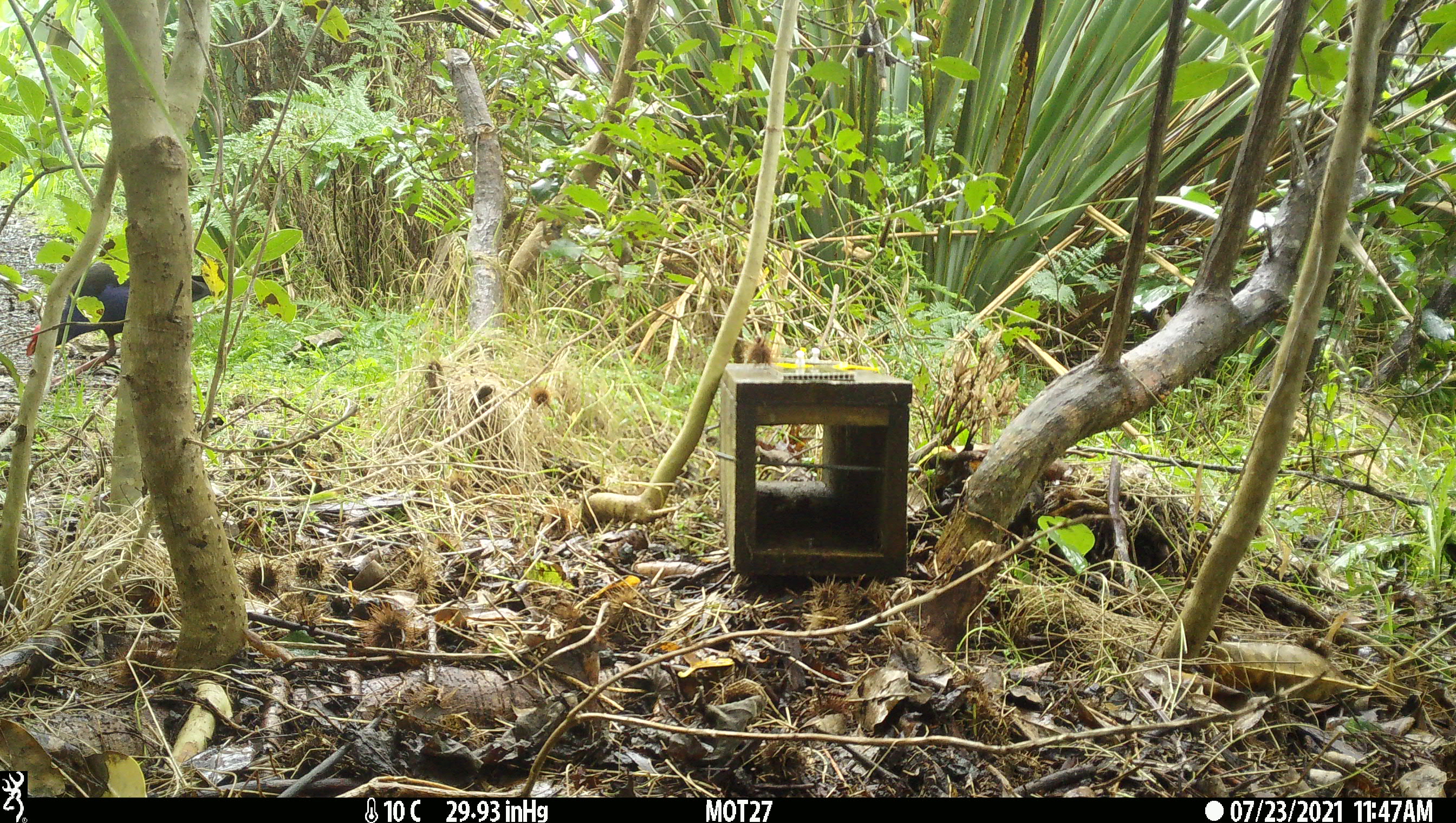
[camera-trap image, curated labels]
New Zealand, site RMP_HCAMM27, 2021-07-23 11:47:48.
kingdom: Animalia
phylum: Chordata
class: Aves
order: Gruiformes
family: Rallidae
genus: Porphyrio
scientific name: Porphyrio melanotus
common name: australasian swamphen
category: pukeko